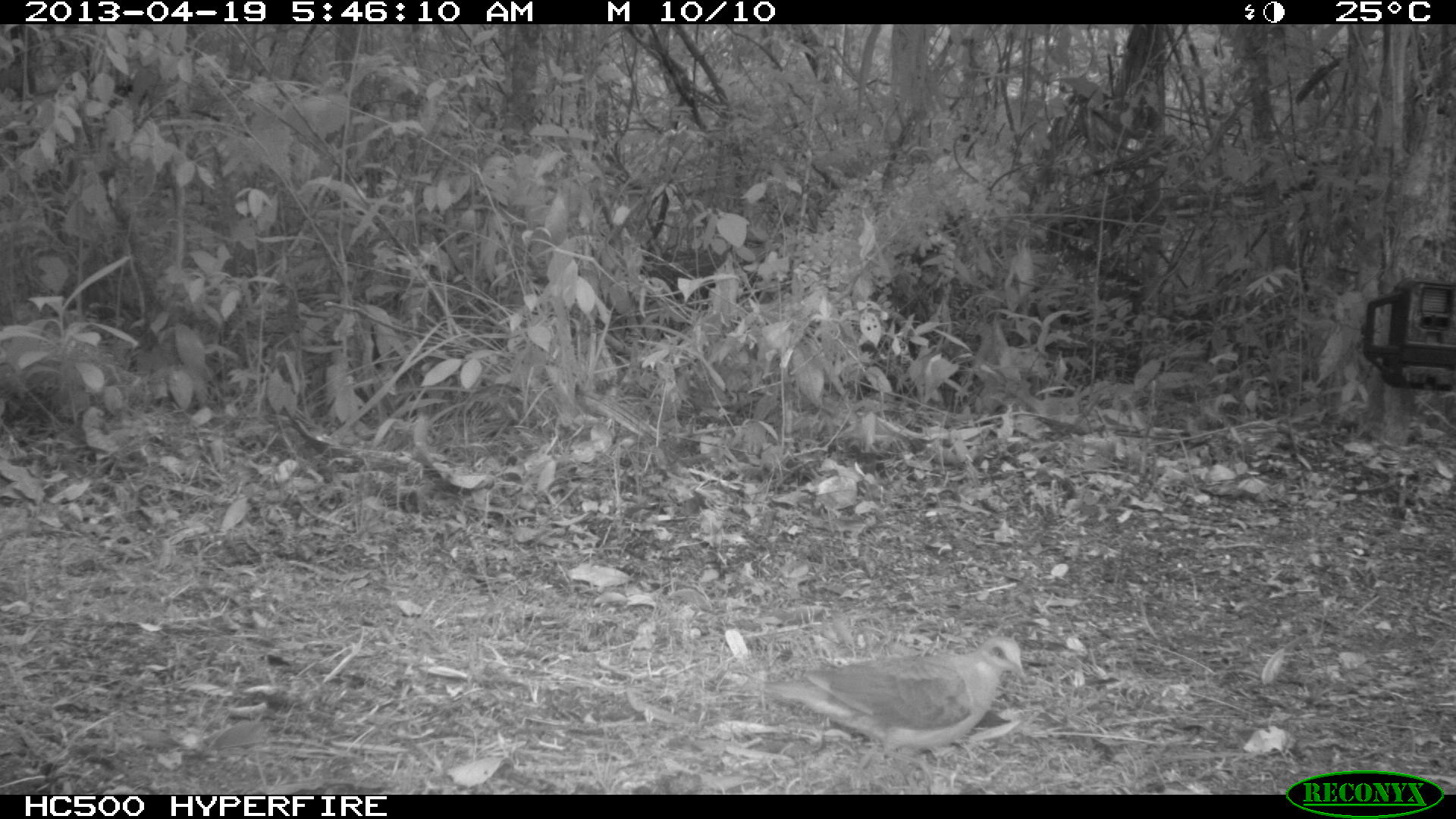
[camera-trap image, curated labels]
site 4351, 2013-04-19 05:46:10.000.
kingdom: Animalia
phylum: Chordata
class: Aves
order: Columbiformes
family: Columbidae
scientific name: Columbidae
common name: doves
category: unknown dove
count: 1